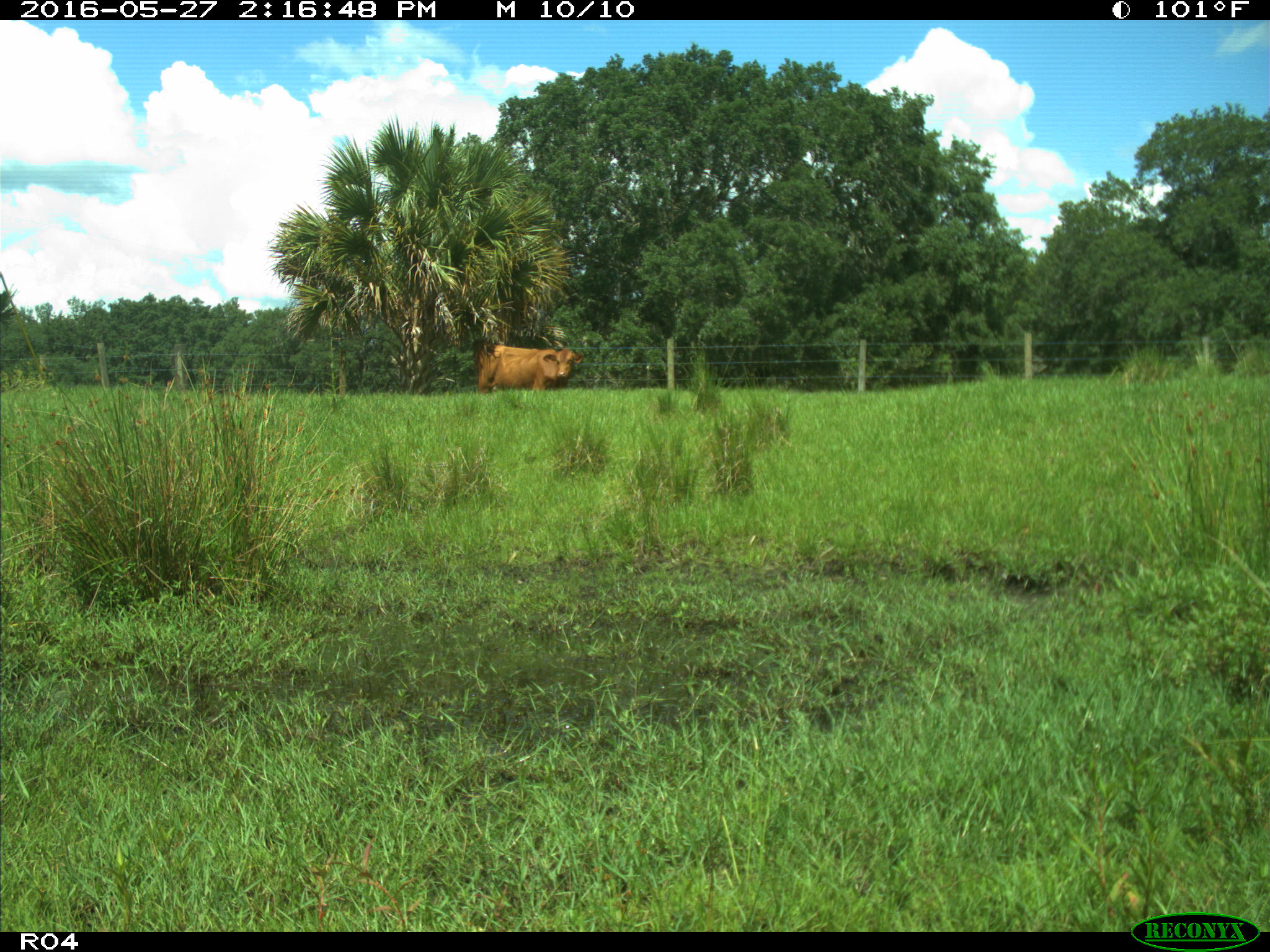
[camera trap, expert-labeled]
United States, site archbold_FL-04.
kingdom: Animalia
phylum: Chordata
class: Mammalia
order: Artiodactyla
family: Bovidae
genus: Bos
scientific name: Bos taurus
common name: domestic cow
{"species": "Bos taurus (domestic cow)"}